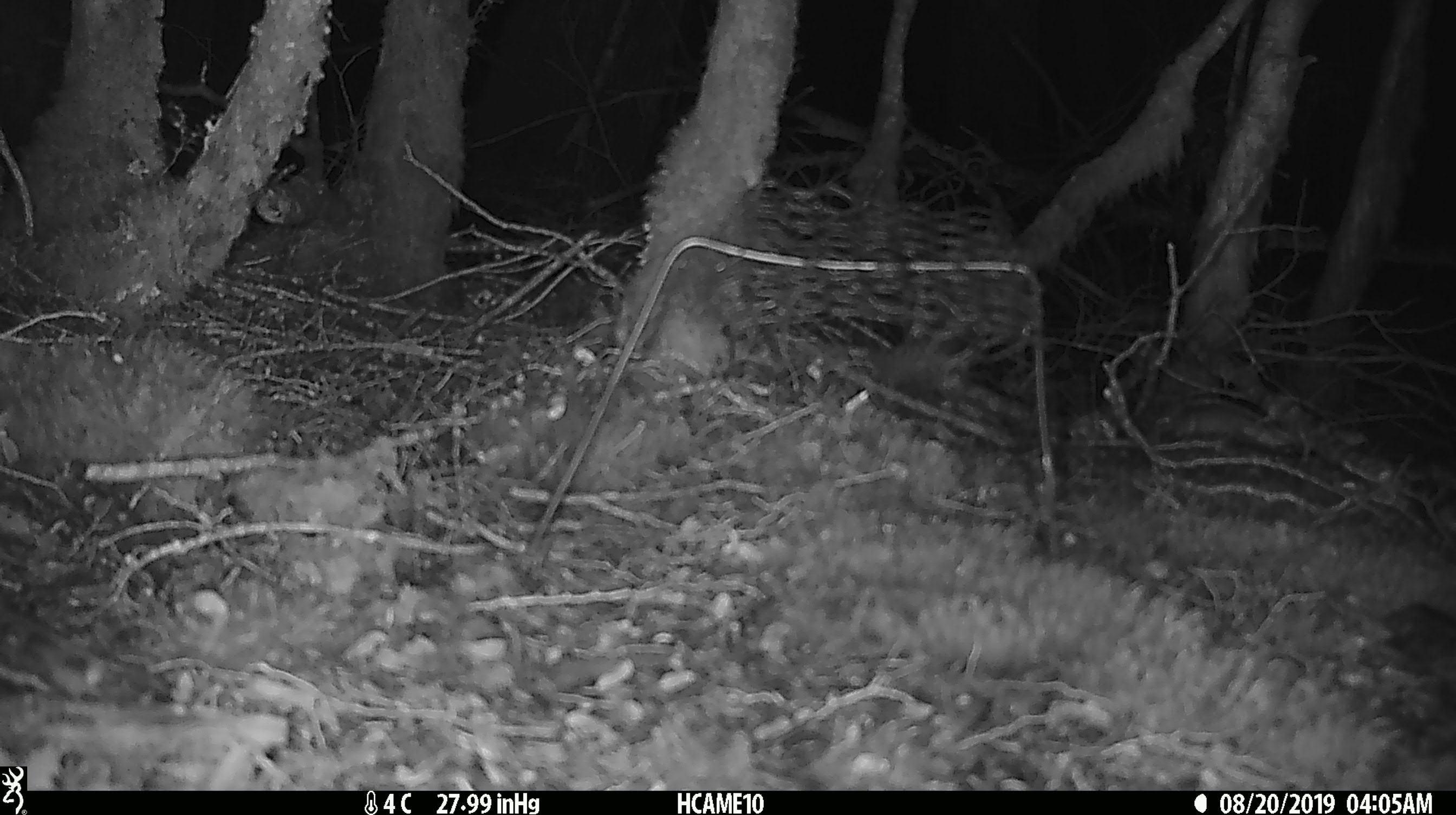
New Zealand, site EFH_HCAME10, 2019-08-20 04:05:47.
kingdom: Animalia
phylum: Chordata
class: Mammalia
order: Rodentia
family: Muridae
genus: Mus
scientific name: Mus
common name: mouse